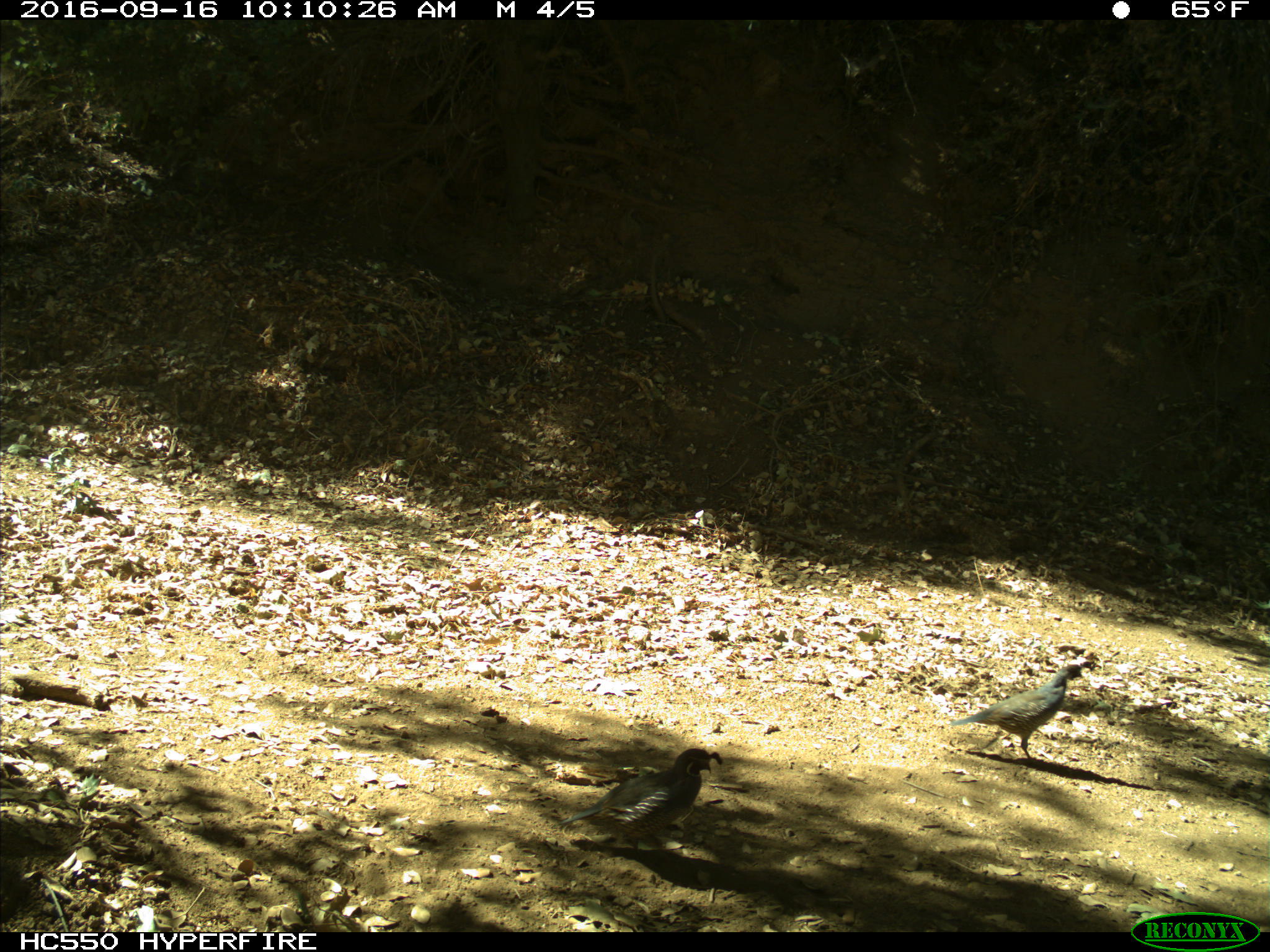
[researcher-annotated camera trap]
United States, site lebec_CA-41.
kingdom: Animalia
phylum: Chordata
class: Aves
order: Galliformes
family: Odontophoridae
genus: Callipepla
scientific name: Callipepla californica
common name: california quail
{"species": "Callipepla californica (california quail)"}